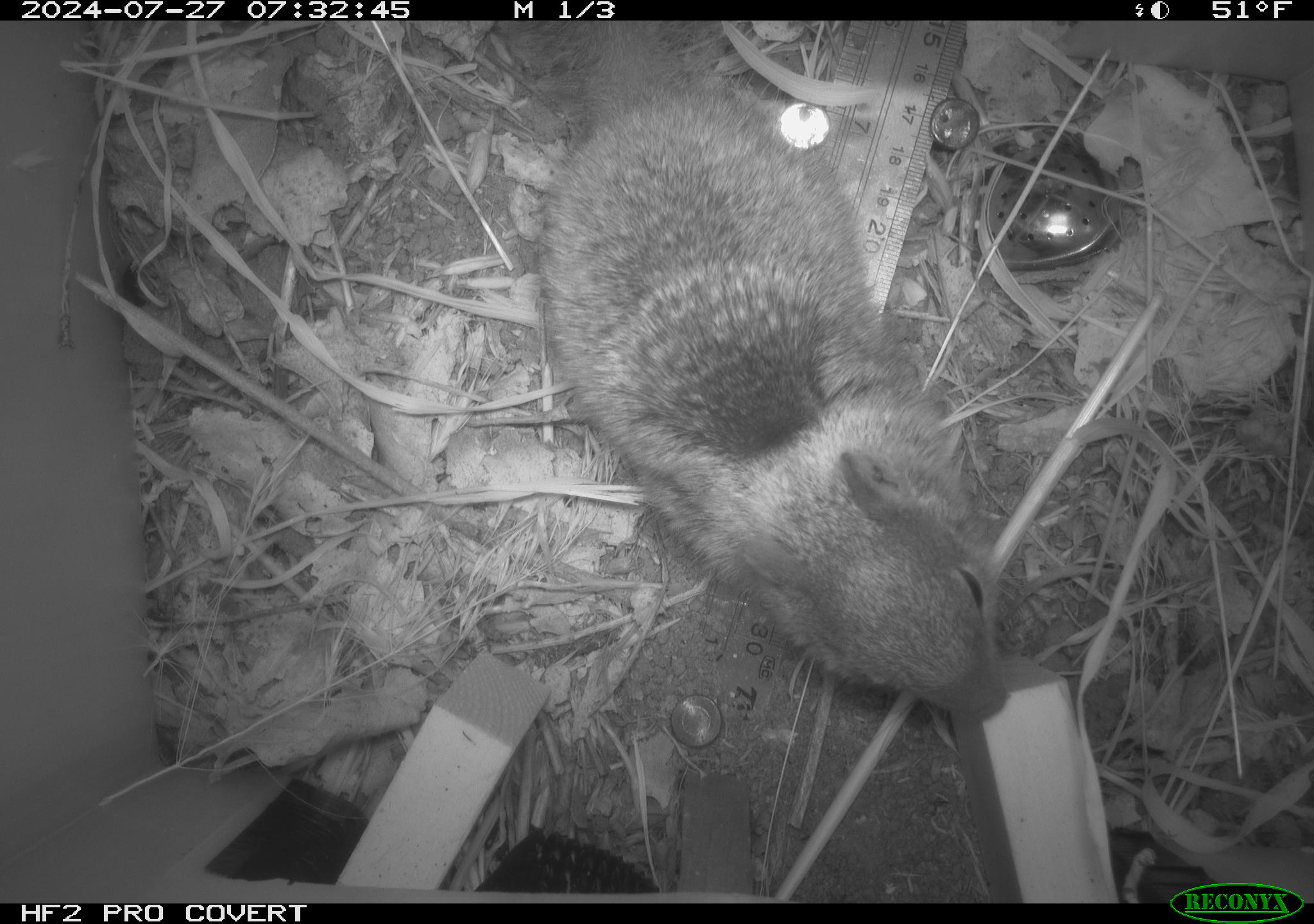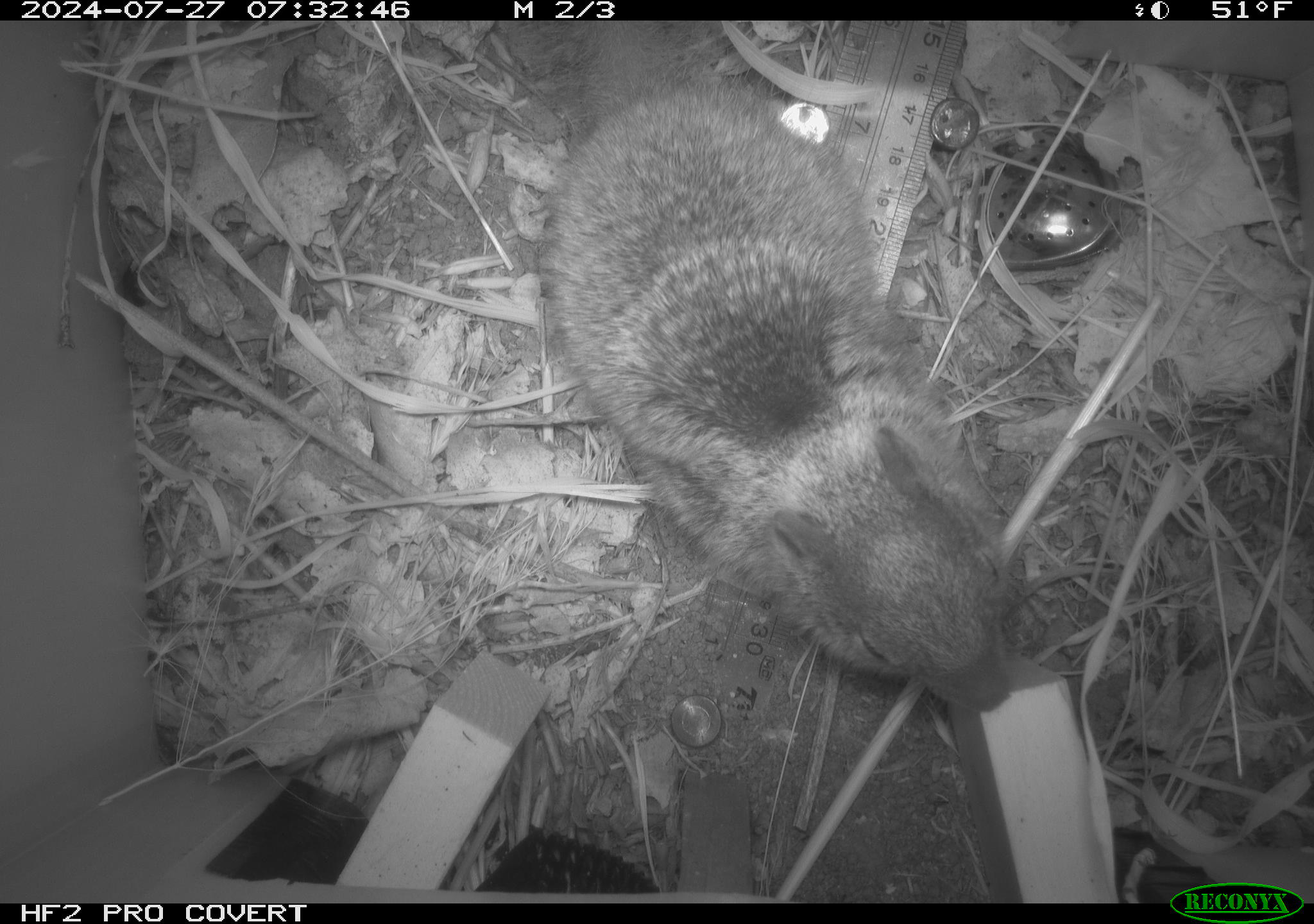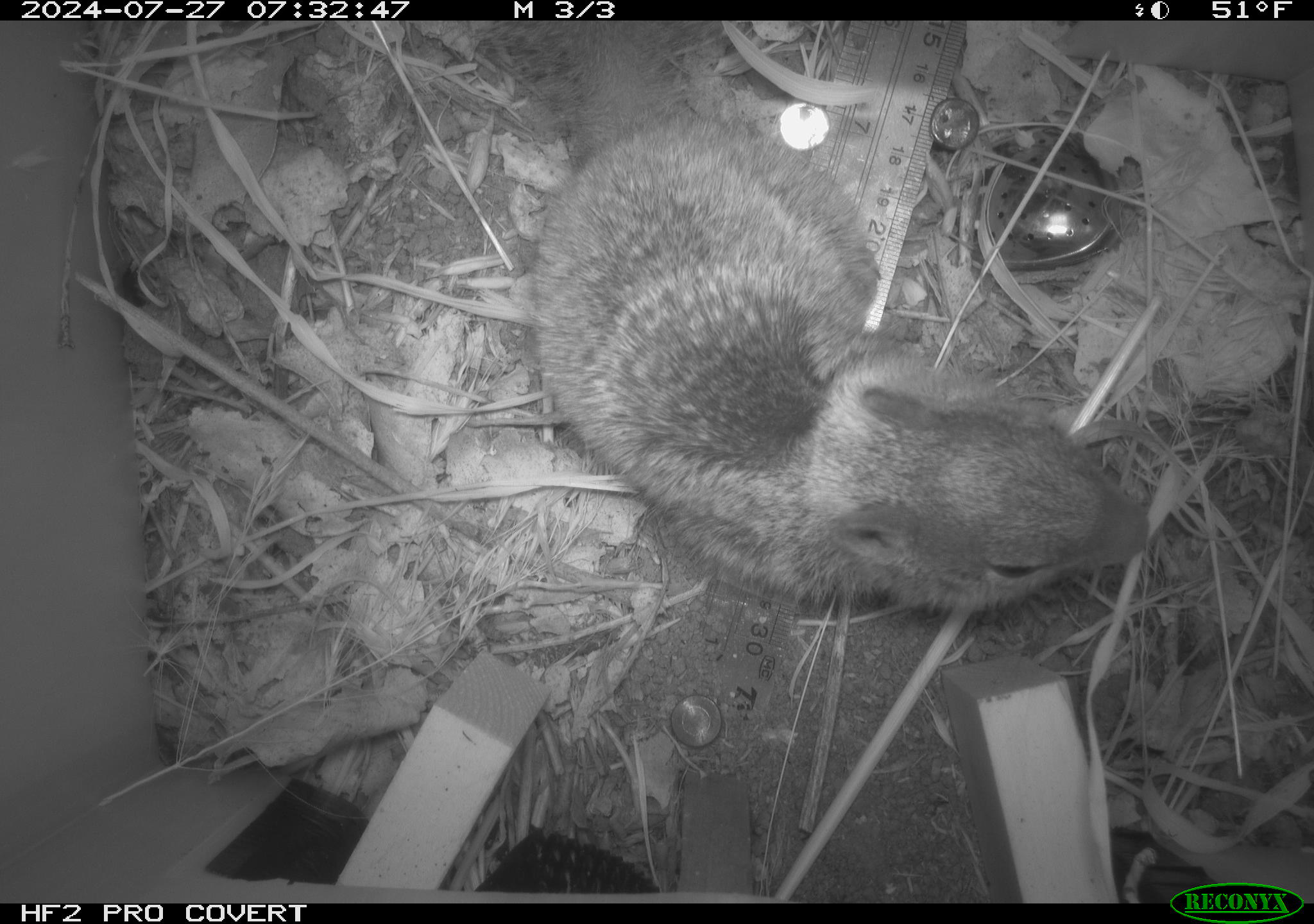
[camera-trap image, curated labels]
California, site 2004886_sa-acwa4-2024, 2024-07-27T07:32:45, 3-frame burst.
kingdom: Animalia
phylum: Chordata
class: Mammalia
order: Rodentia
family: Sciuridae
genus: Otospermophilus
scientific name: Otospermophilus beecheyi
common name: california ground squirrel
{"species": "california ground squirrel (Otospermophilus beecheyi)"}